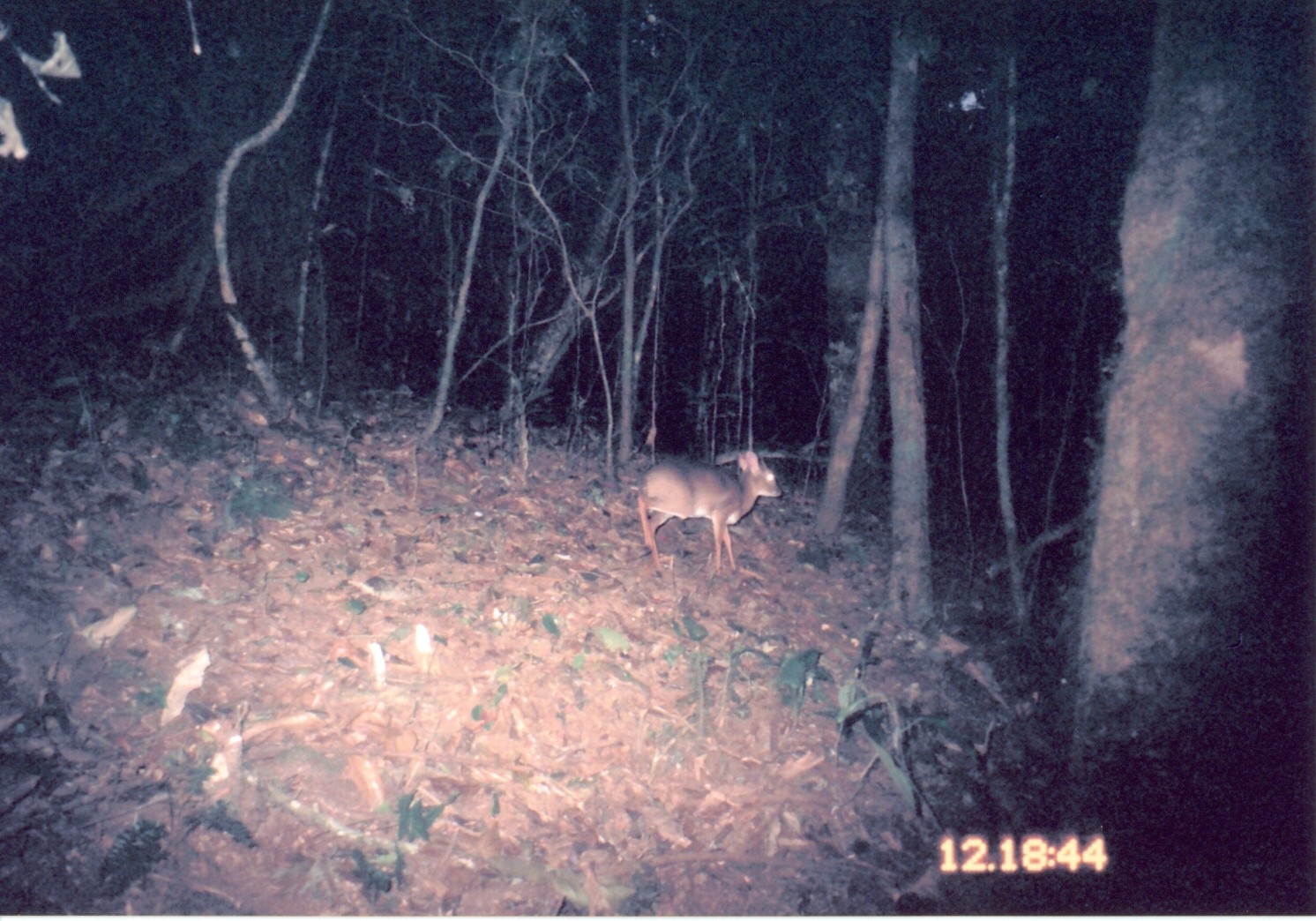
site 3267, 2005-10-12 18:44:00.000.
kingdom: Animalia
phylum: Chordata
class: Mammalia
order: Artiodactyla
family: Bovidae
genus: Nesotragus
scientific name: Nesotragus moschatus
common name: suni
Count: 1.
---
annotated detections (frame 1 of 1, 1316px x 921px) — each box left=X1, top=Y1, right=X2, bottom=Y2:
nesotragus moschatus: left=634, top=450, right=781, bottom=581